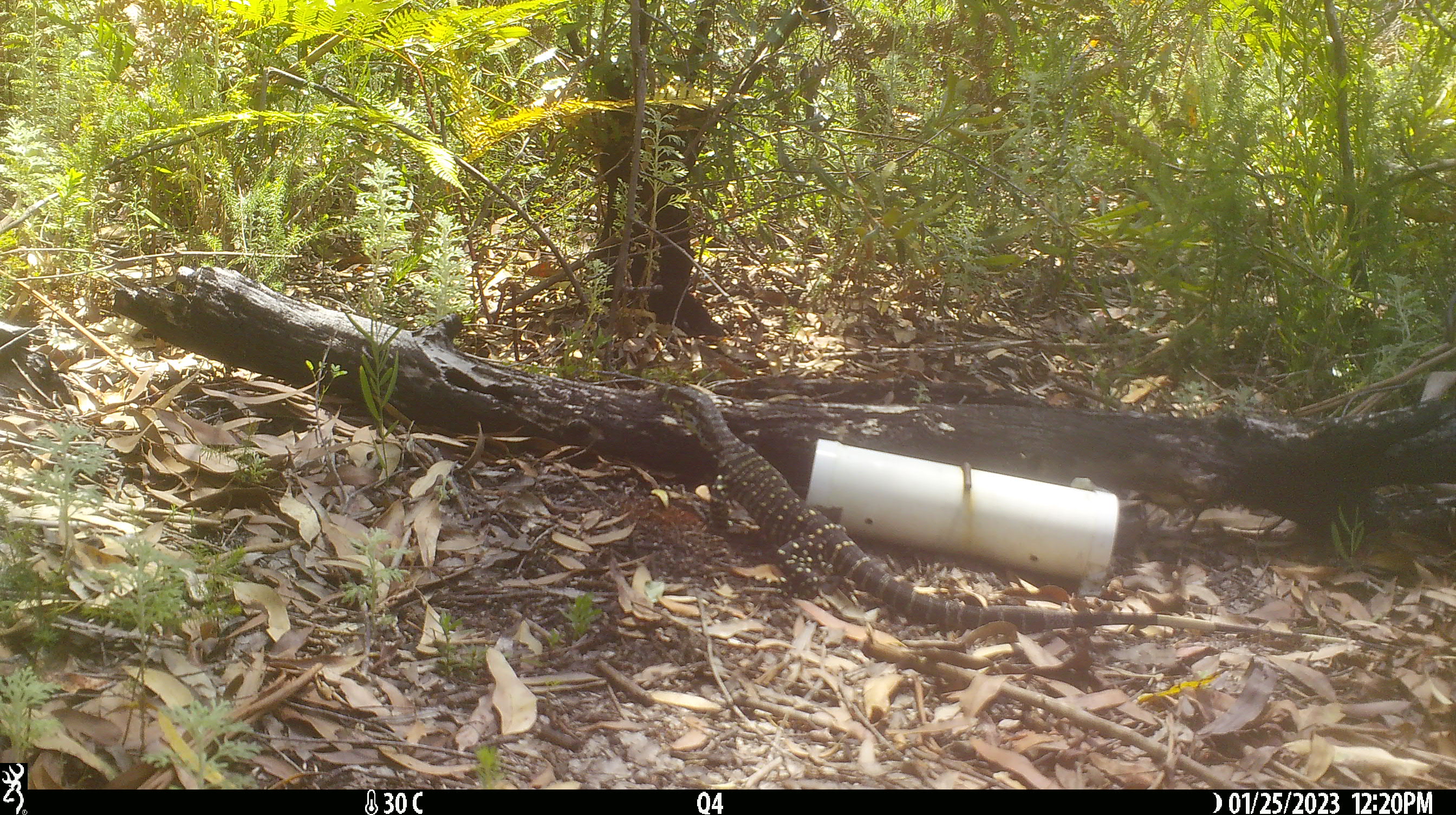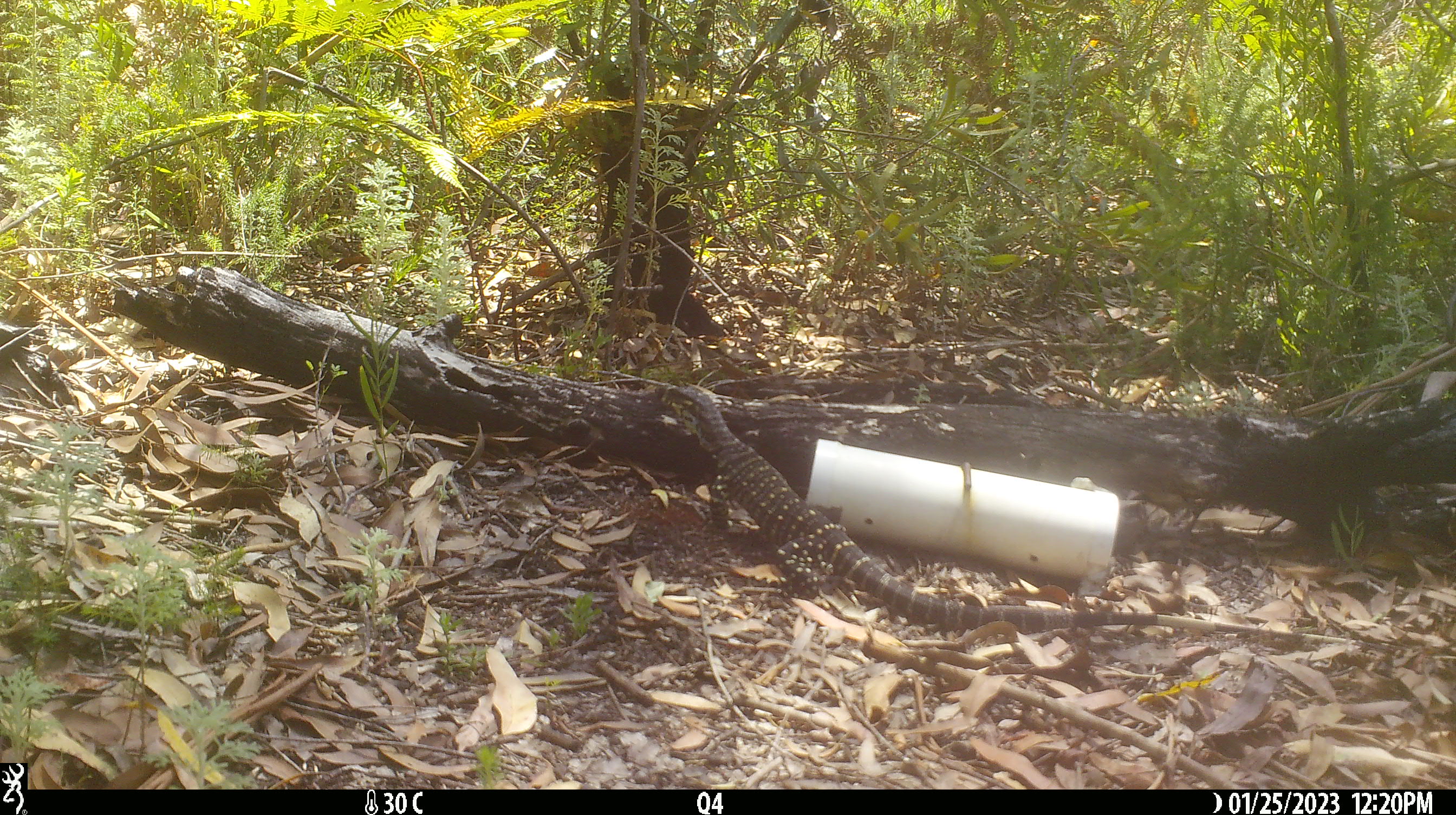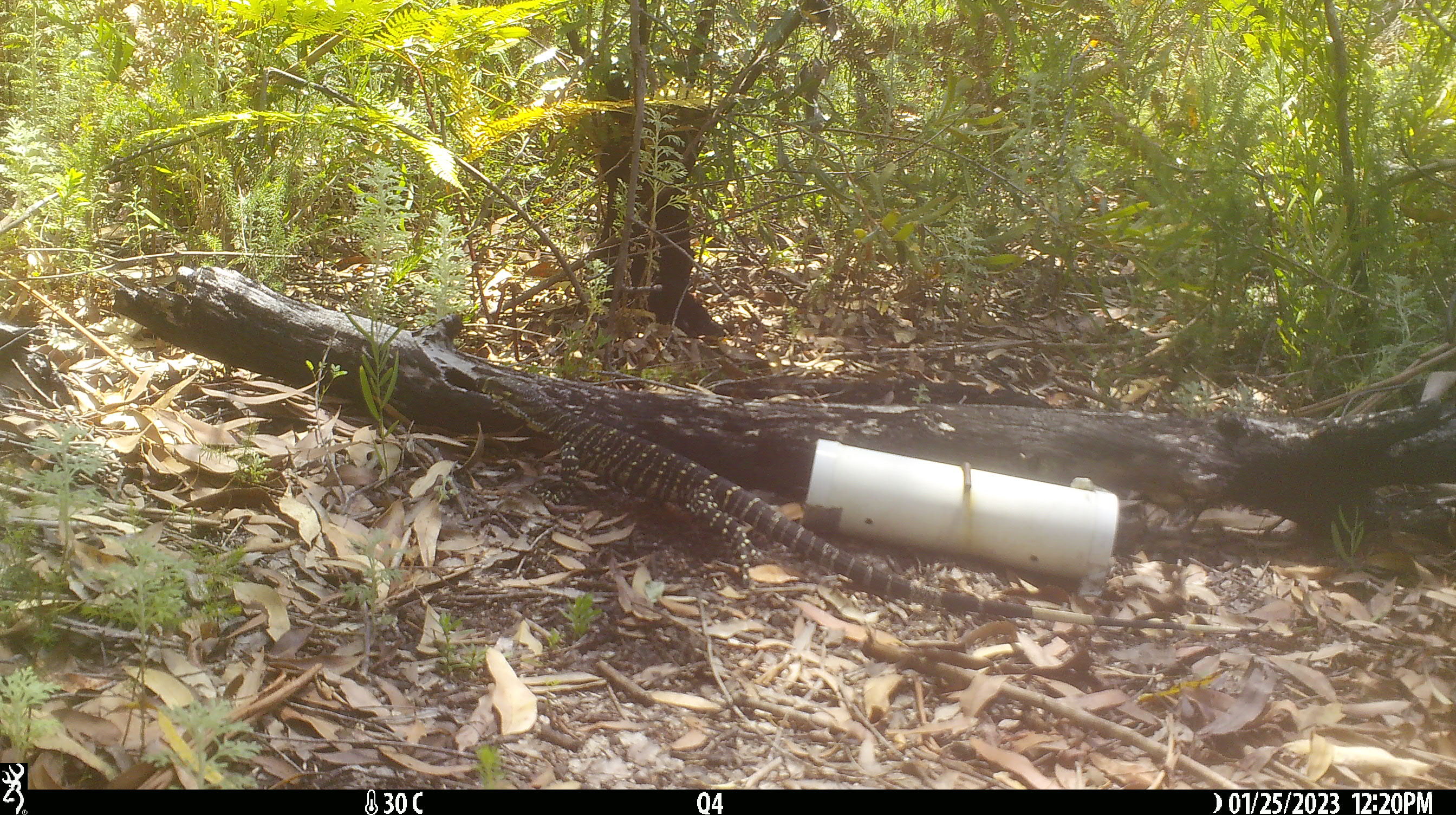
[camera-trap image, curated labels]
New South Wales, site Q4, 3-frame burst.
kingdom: Animalia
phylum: Chordata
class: Reptilia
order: Squamata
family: Varanidae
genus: Varanus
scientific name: Varanus varius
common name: lace monitor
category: goanna